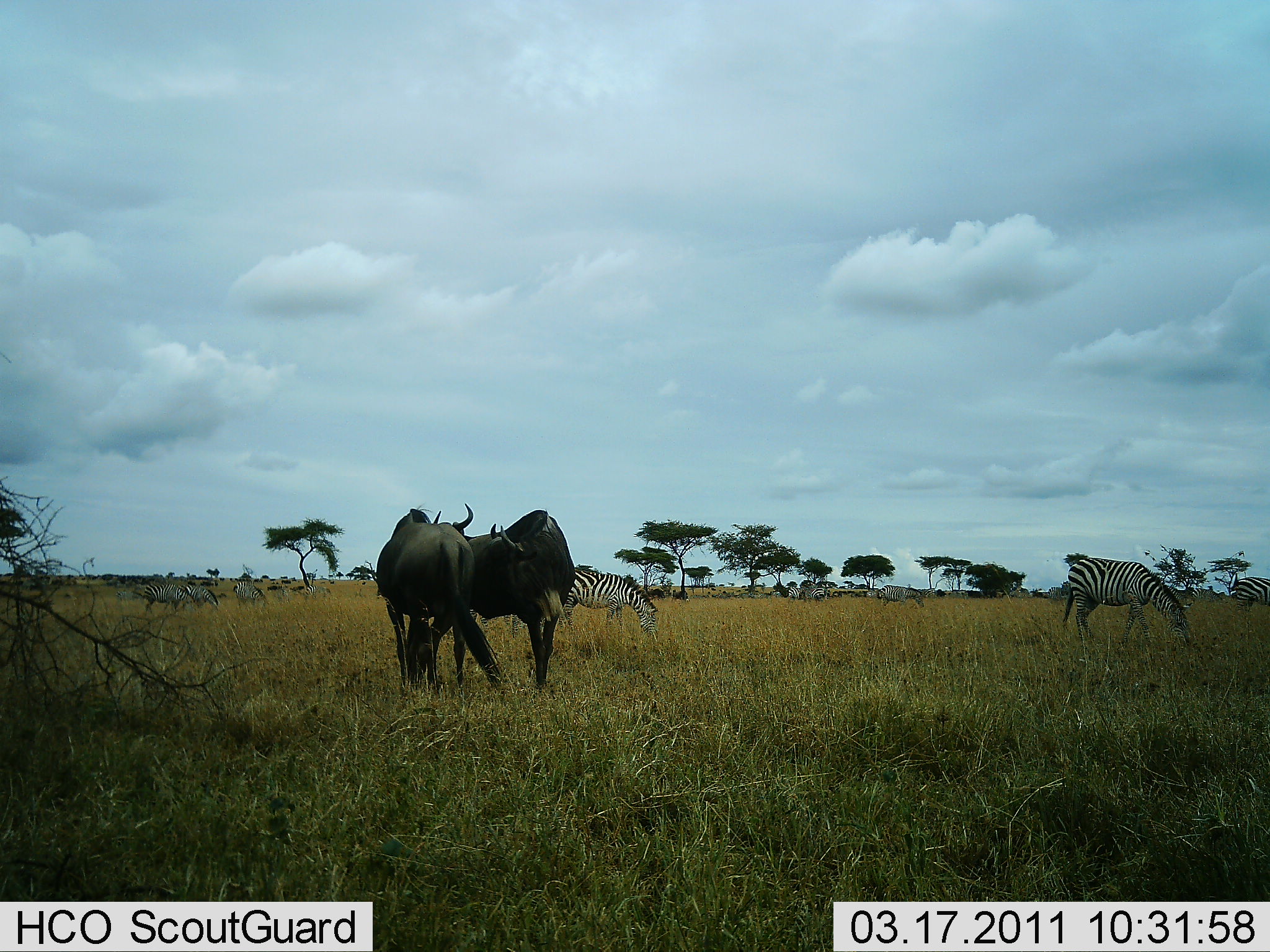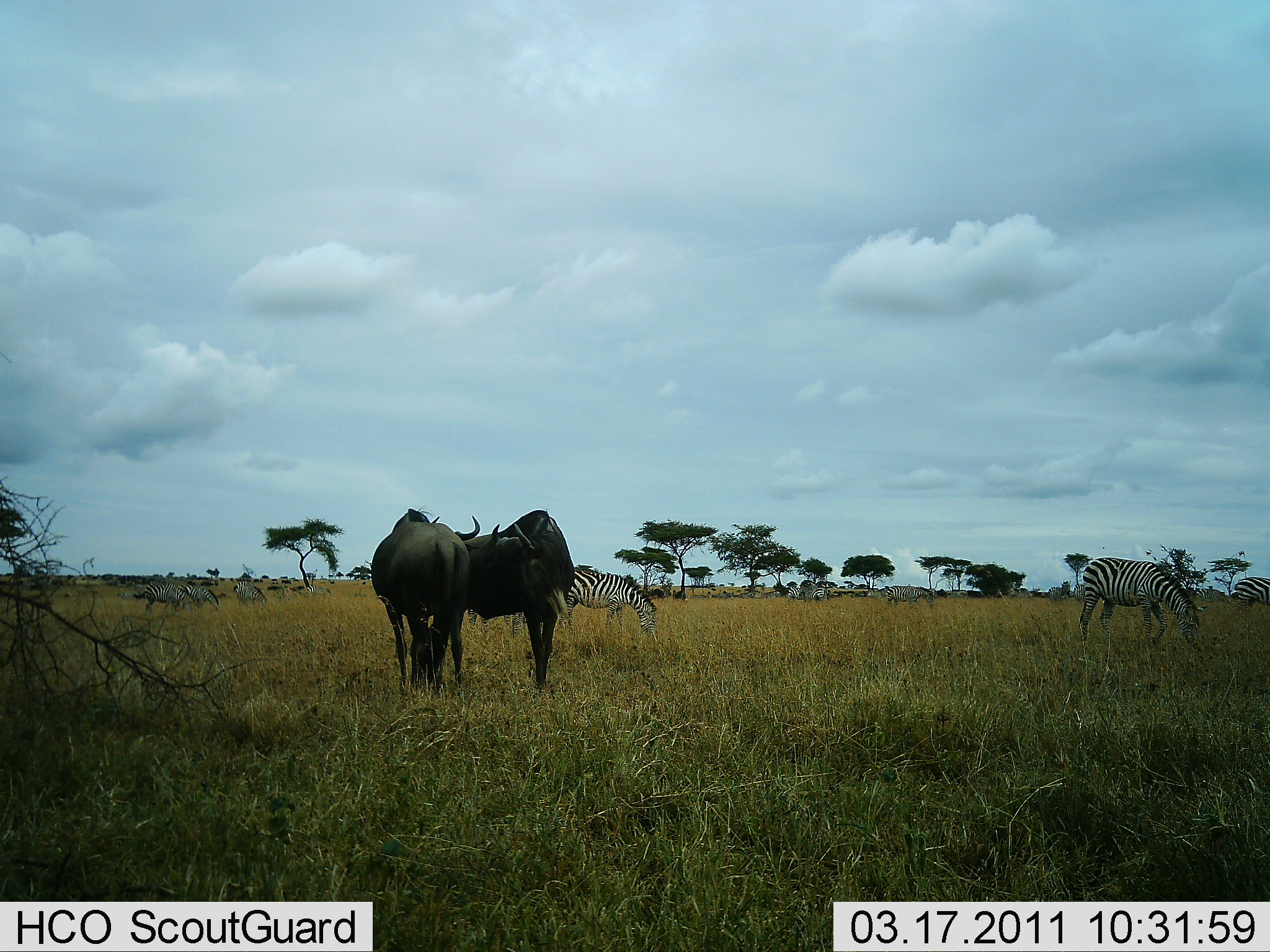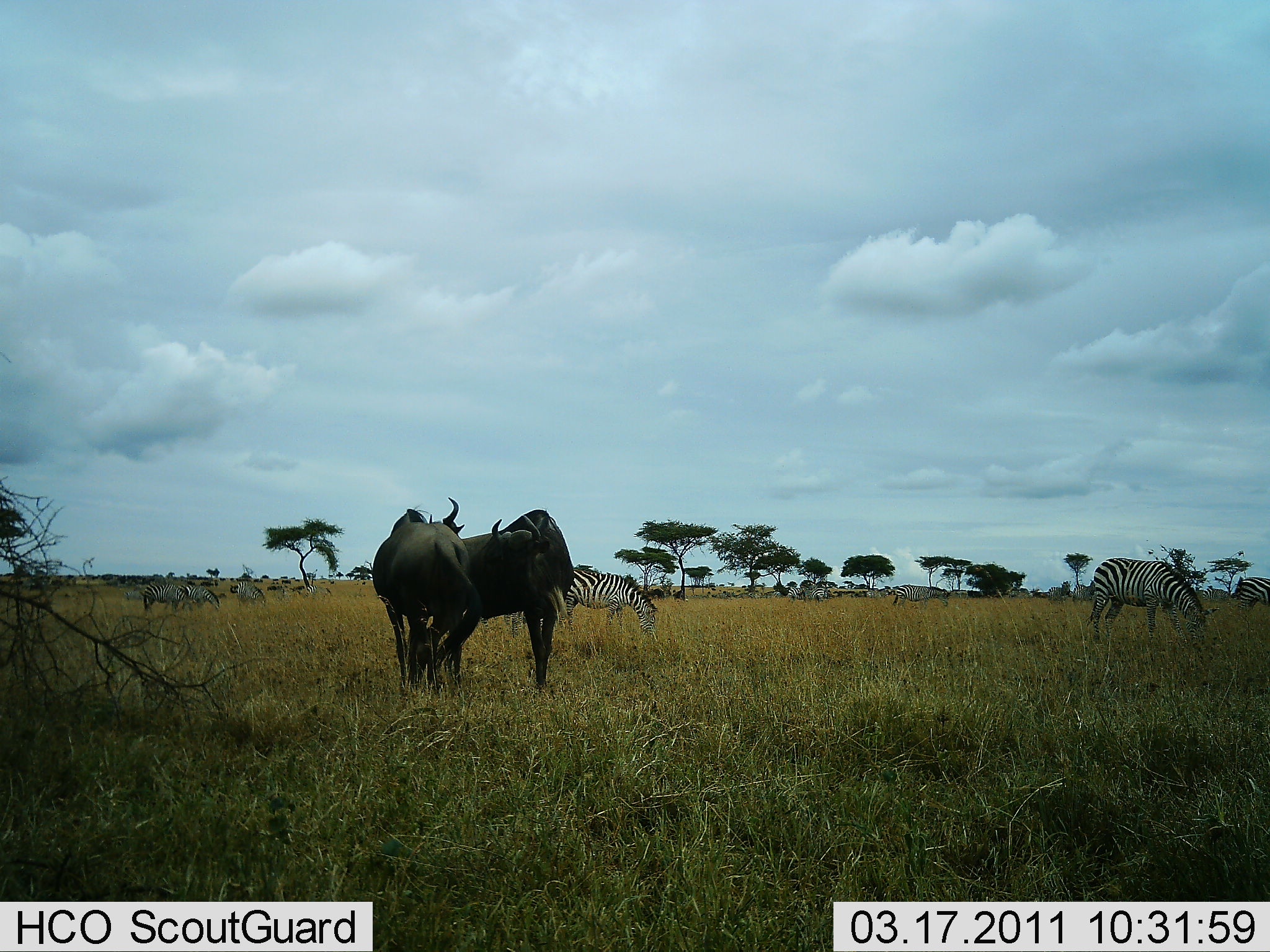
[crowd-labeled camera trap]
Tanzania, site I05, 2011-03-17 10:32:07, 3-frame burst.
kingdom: Animalia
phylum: Chordata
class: Mammalia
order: Artiodactyla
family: Bovidae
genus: Connochaetes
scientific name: Connochaetes taurinus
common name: blue wildebeest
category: wildebeest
Wildebeest (blue wildebeest) (Connochaetes taurinus), count 2. Behavior (volunteer vote fractions): standing 40%, resting 0%, moving 10%, interacting 80%. Young present (vote fraction): 0%. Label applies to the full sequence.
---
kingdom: Animalia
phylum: Chordata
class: Mammalia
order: Perissodactyla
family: Equidae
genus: Equus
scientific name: Equus quagga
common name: plains zebra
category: zebra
Zebra (plains zebra) (Equus quagga), count 10. Behavior (volunteer vote fractions): standing 30%, resting 0%, moving 40%, interacting 0%. Young present (vote fraction): 0%. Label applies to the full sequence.